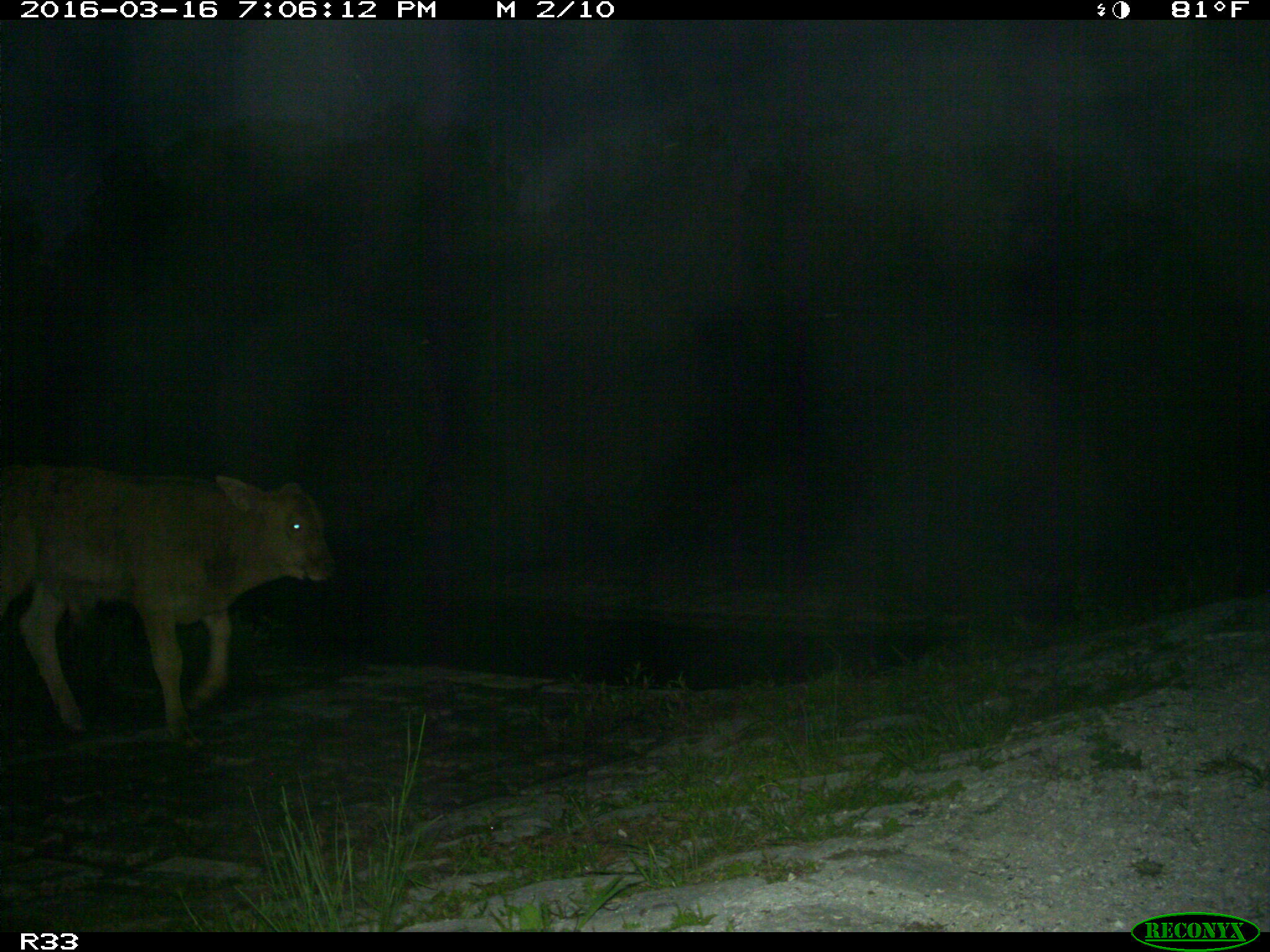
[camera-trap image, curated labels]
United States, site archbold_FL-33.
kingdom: Animalia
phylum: Chordata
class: Mammalia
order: Artiodactyla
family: Bovidae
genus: Bos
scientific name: Bos taurus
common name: domestic cow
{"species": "Bos taurus (domestic cow)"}